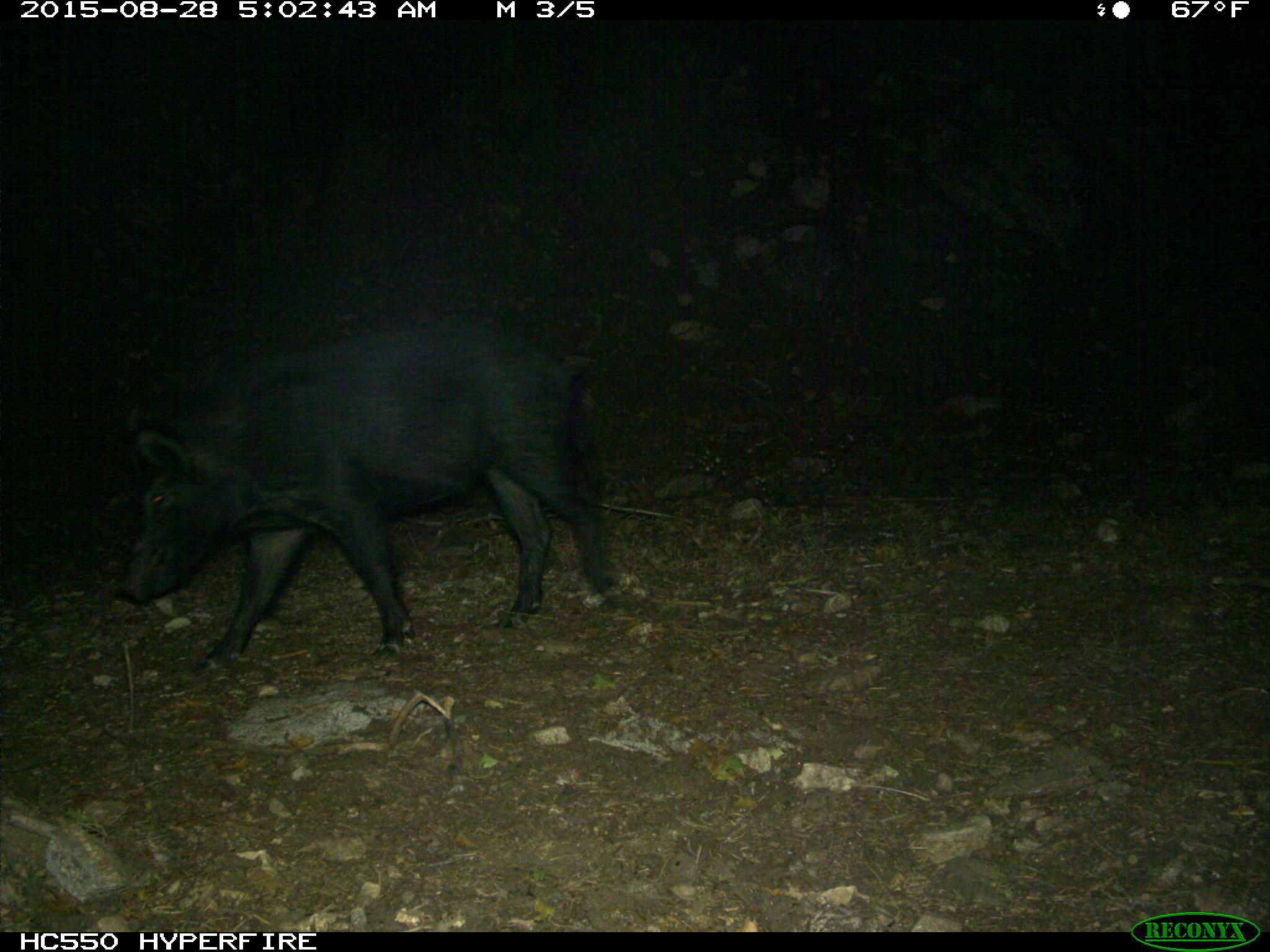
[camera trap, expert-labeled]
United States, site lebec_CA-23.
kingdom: Animalia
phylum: Chordata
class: Mammalia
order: Artiodactyla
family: Suidae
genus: Sus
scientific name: Sus scrofa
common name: wild boar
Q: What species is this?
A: Sus scrofa (wild boar).